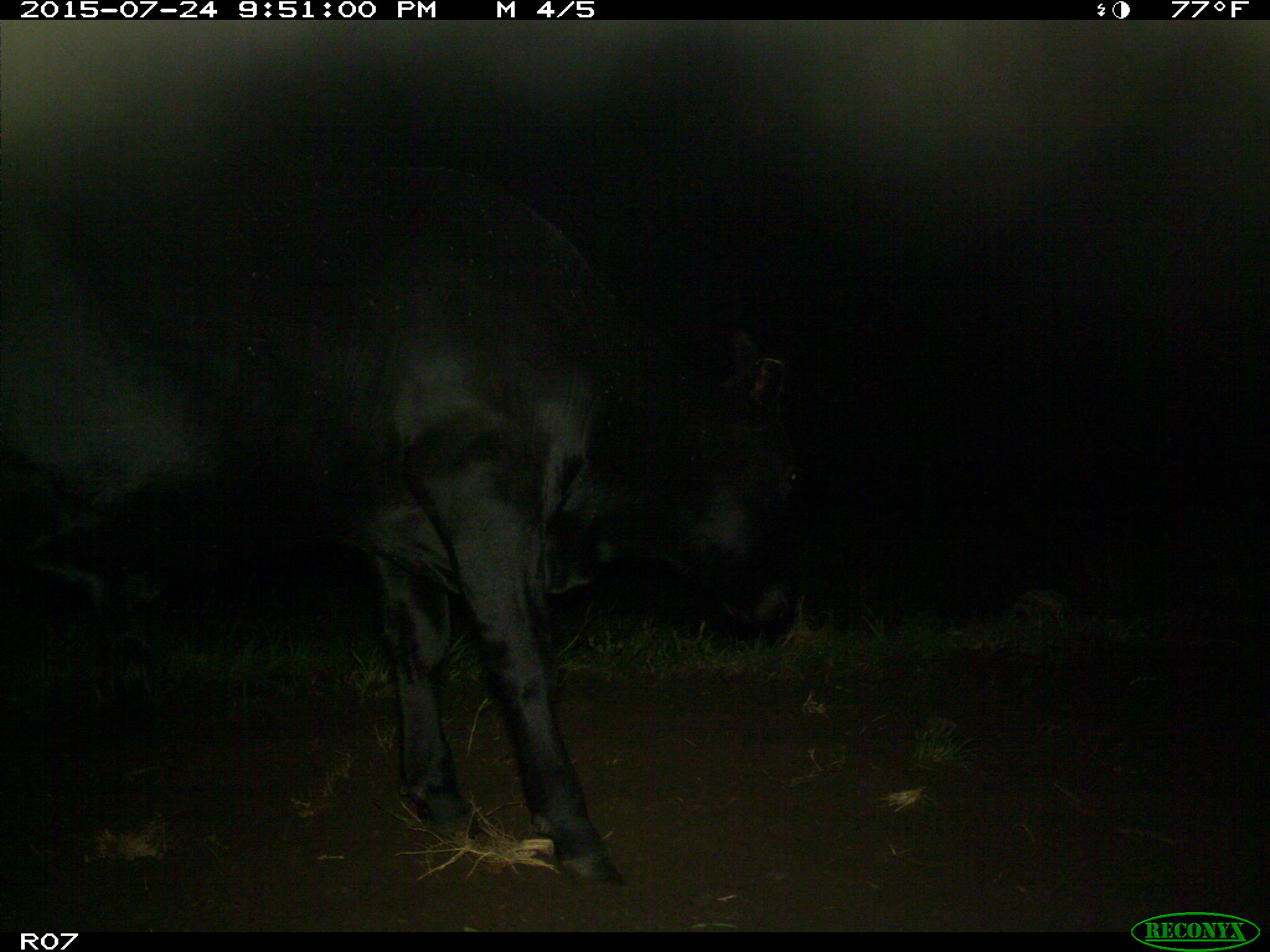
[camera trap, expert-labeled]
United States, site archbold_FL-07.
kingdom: Animalia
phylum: Chordata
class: Mammalia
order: Artiodactyla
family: Bovidae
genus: Bos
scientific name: Bos taurus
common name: domestic cow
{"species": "Bos taurus (domestic cow)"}